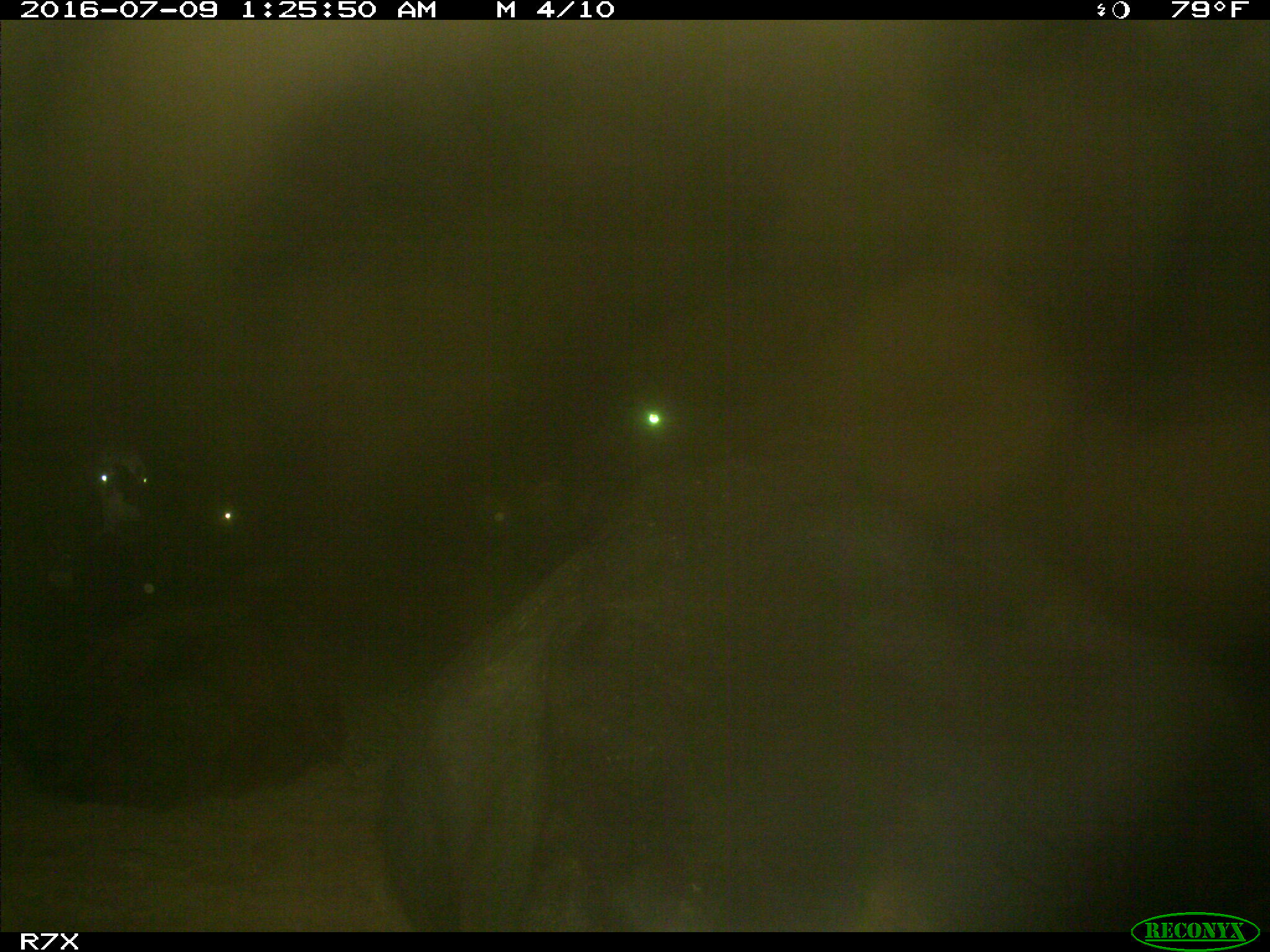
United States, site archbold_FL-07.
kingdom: Animalia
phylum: Chordata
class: Mammalia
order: Artiodactyla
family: Bovidae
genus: Bos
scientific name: Bos taurus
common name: domestic cow